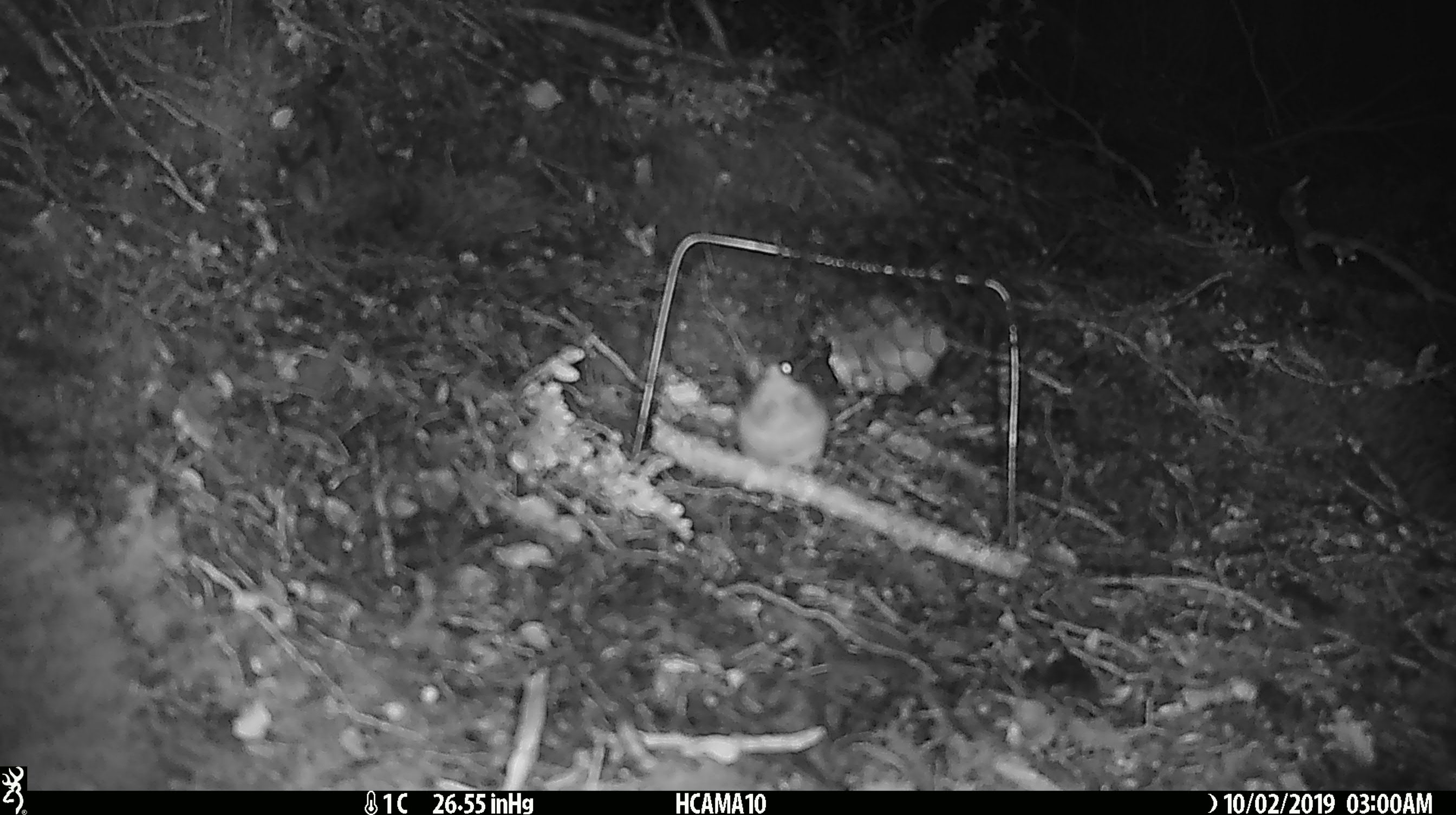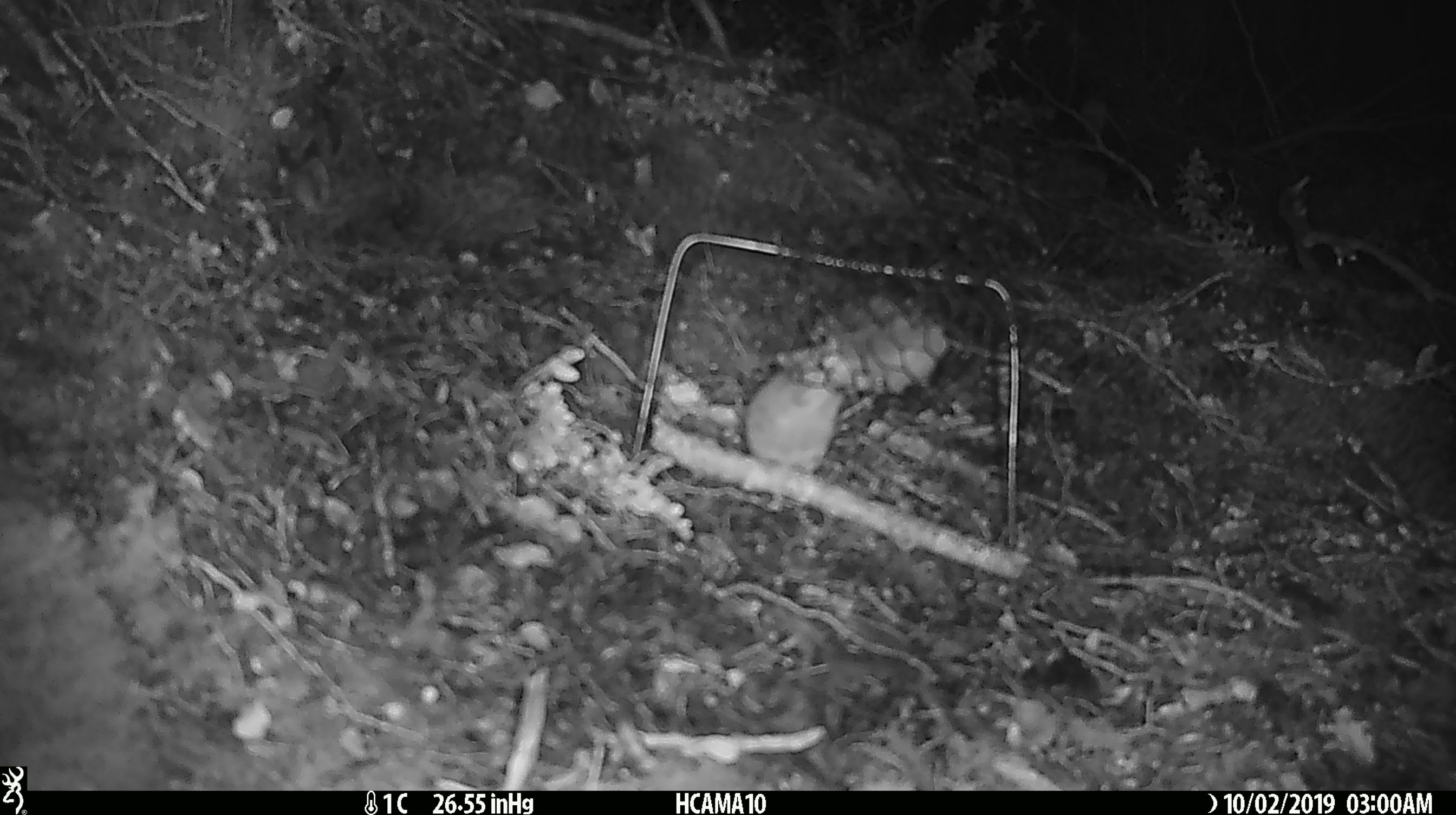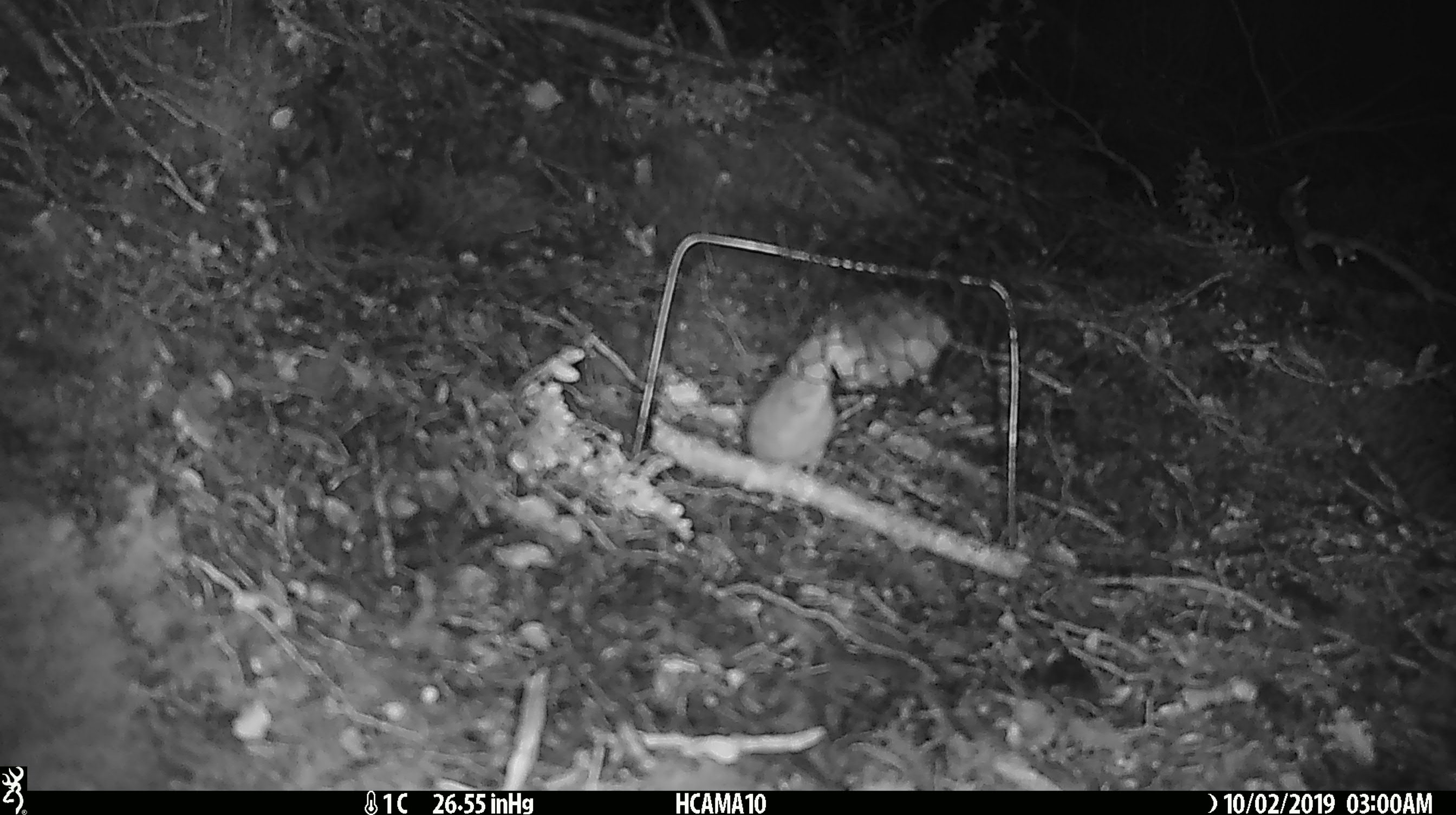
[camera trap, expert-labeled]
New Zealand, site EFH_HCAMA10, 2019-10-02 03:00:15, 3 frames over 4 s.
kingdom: Animalia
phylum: Chordata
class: Mammalia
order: Rodentia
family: Muridae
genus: Mus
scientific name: Mus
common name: mouse